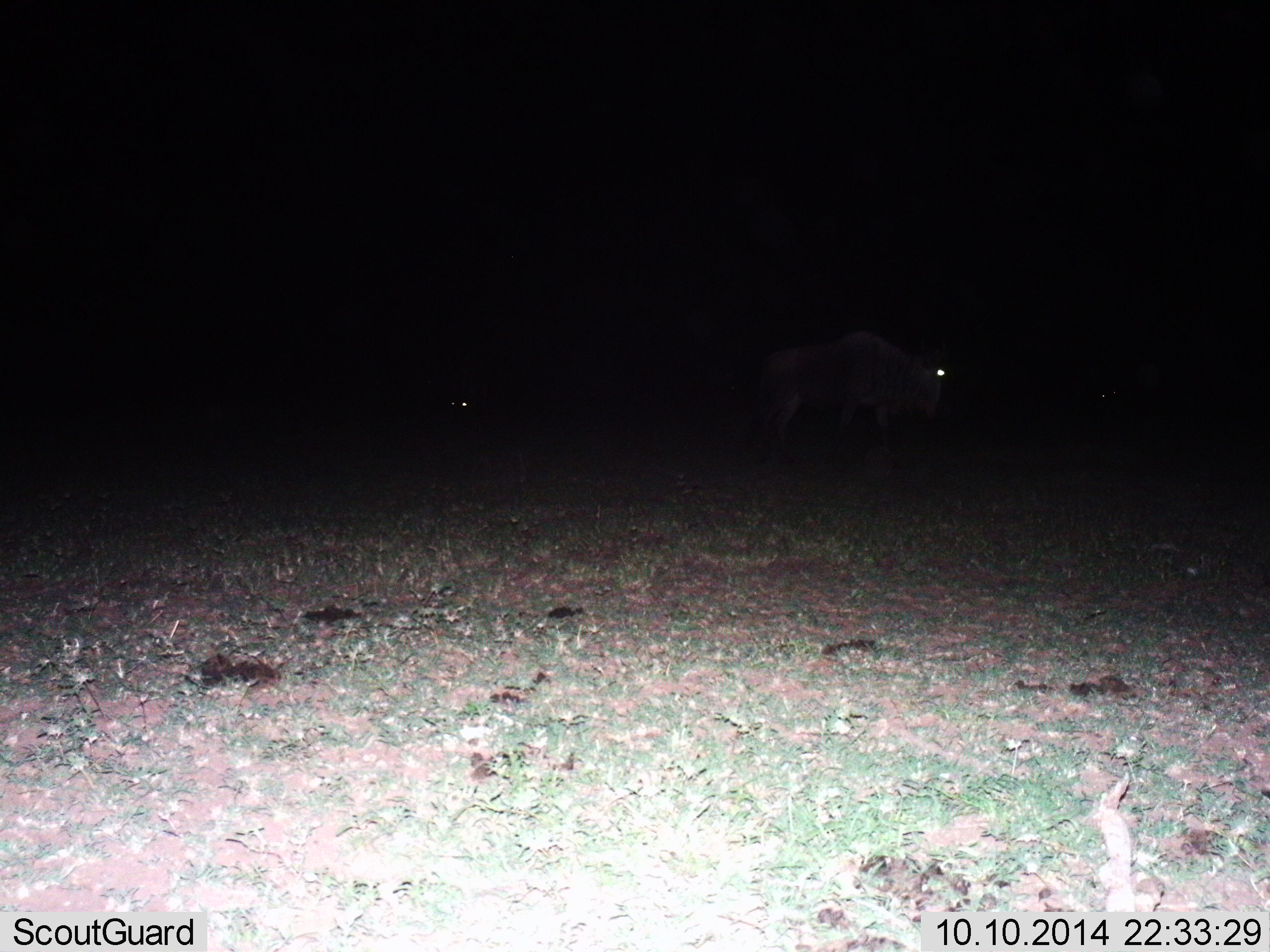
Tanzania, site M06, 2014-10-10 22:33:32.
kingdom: Animalia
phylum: Chordata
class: Mammalia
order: Artiodactyla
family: Bovidae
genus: Connochaetes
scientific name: Connochaetes taurinus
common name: blue wildebeest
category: wildebeest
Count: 2.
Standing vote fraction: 80%.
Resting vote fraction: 20%.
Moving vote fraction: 20%.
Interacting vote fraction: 0%.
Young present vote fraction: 0%.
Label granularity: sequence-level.